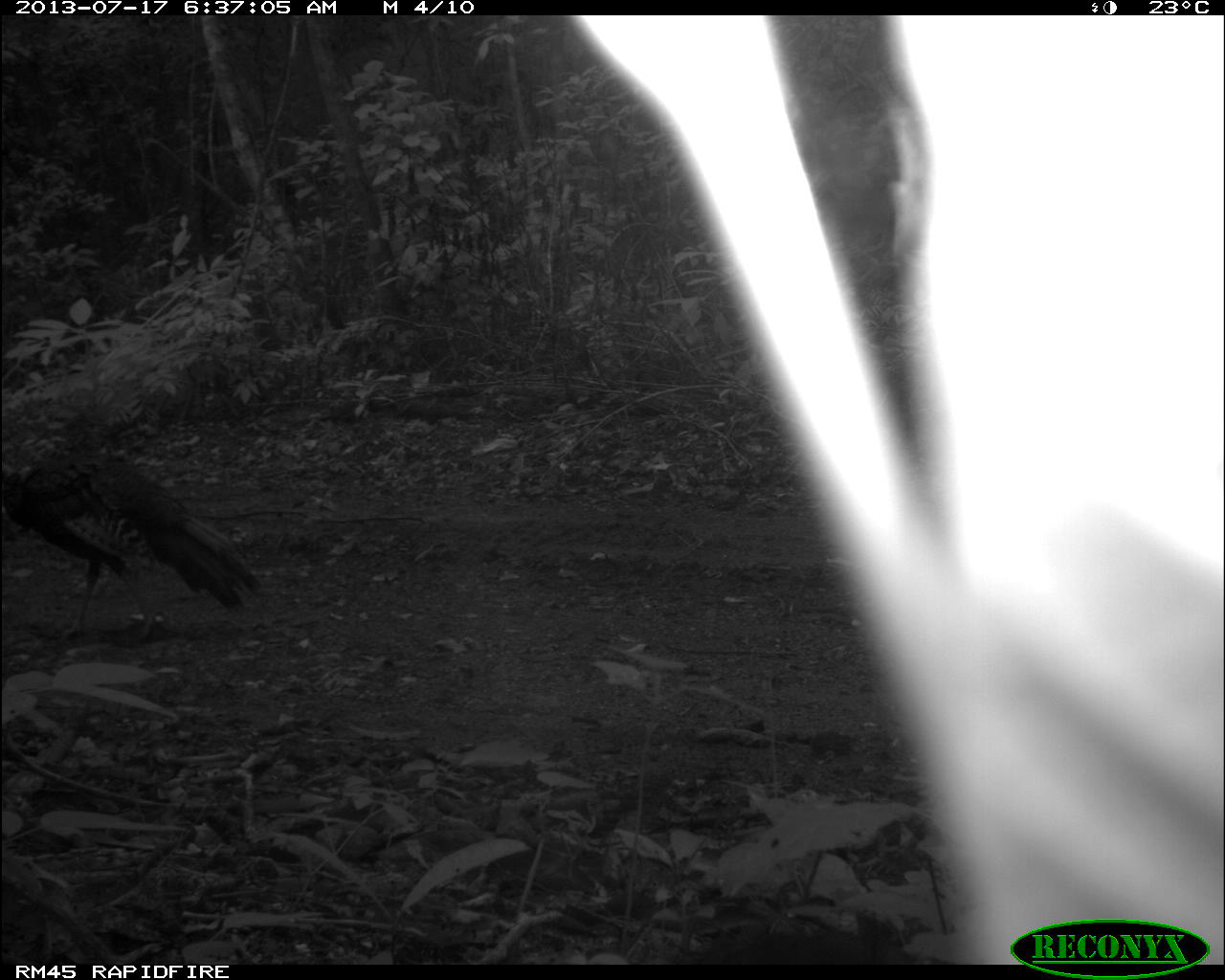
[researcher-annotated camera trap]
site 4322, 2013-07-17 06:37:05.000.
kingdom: Animalia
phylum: Chordata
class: Aves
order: Galliformes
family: Phasianidae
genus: Meleagris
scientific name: Meleagris ocellata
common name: ocellated turkey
Meleagris ocellata (ocellated turkey), count 1, sex male.